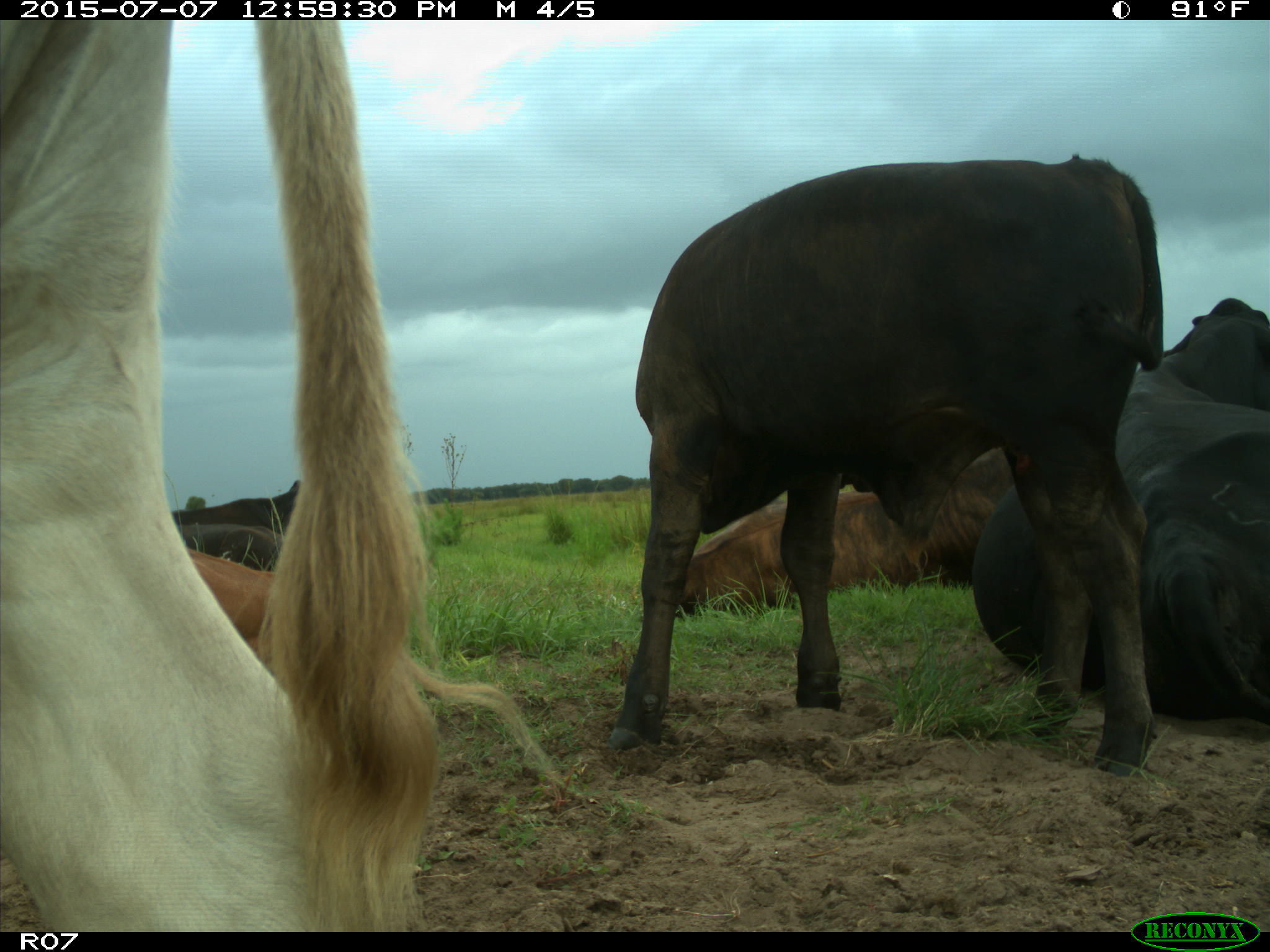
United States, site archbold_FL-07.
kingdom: Animalia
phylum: Chordata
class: Mammalia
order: Artiodactyla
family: Bovidae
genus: Bos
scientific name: Bos taurus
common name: domestic cow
Bos taurus (domestic cow).